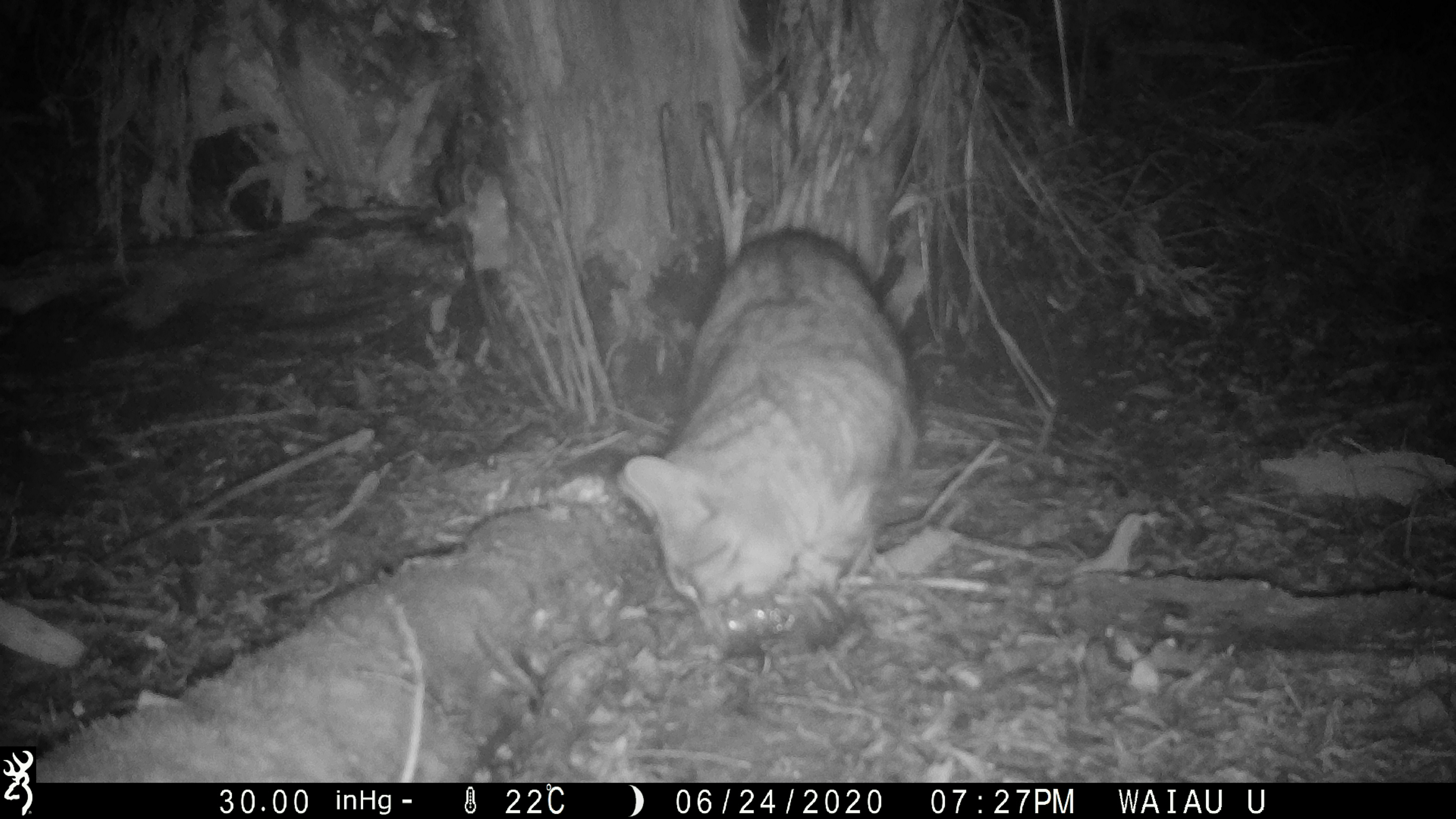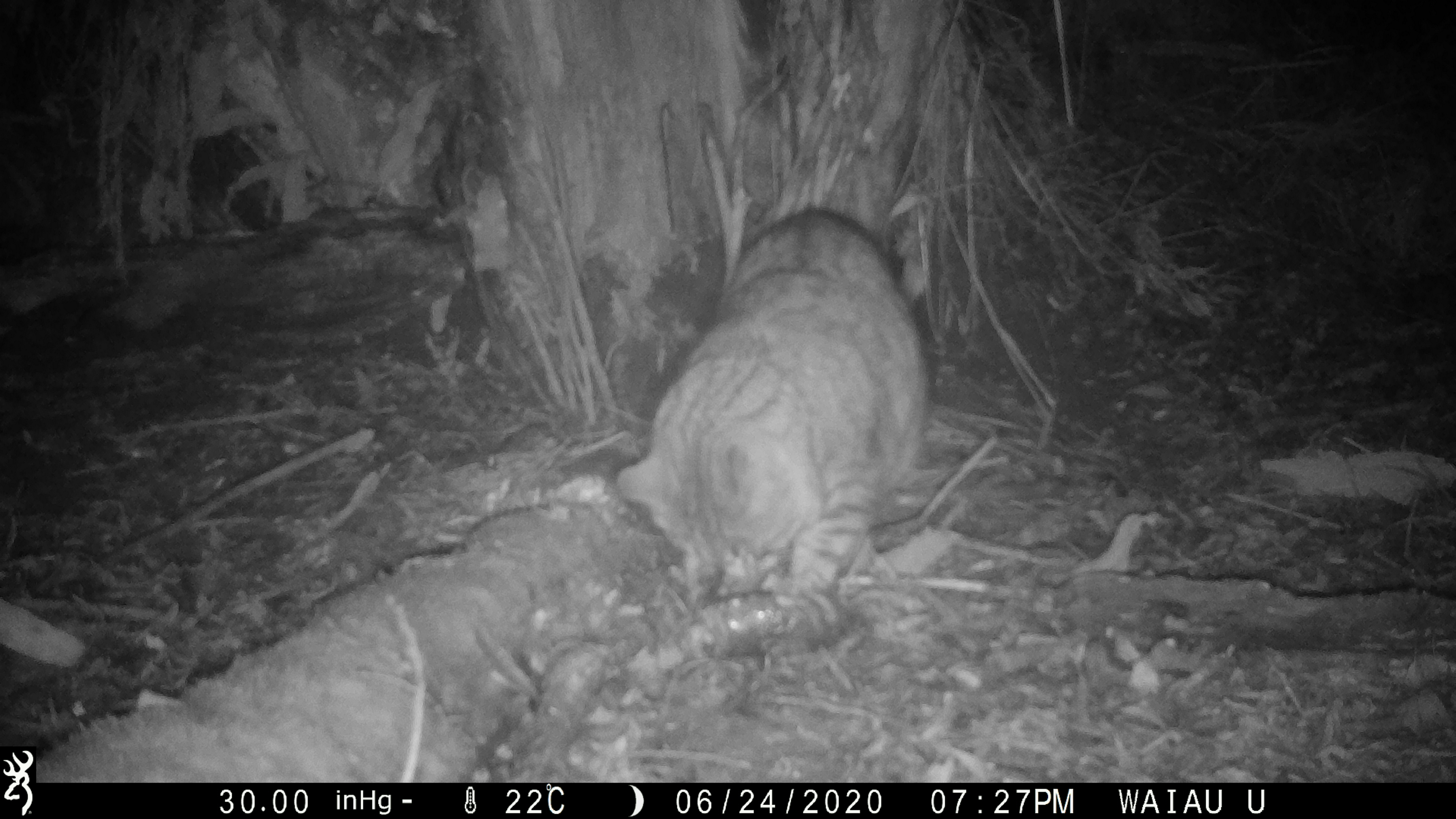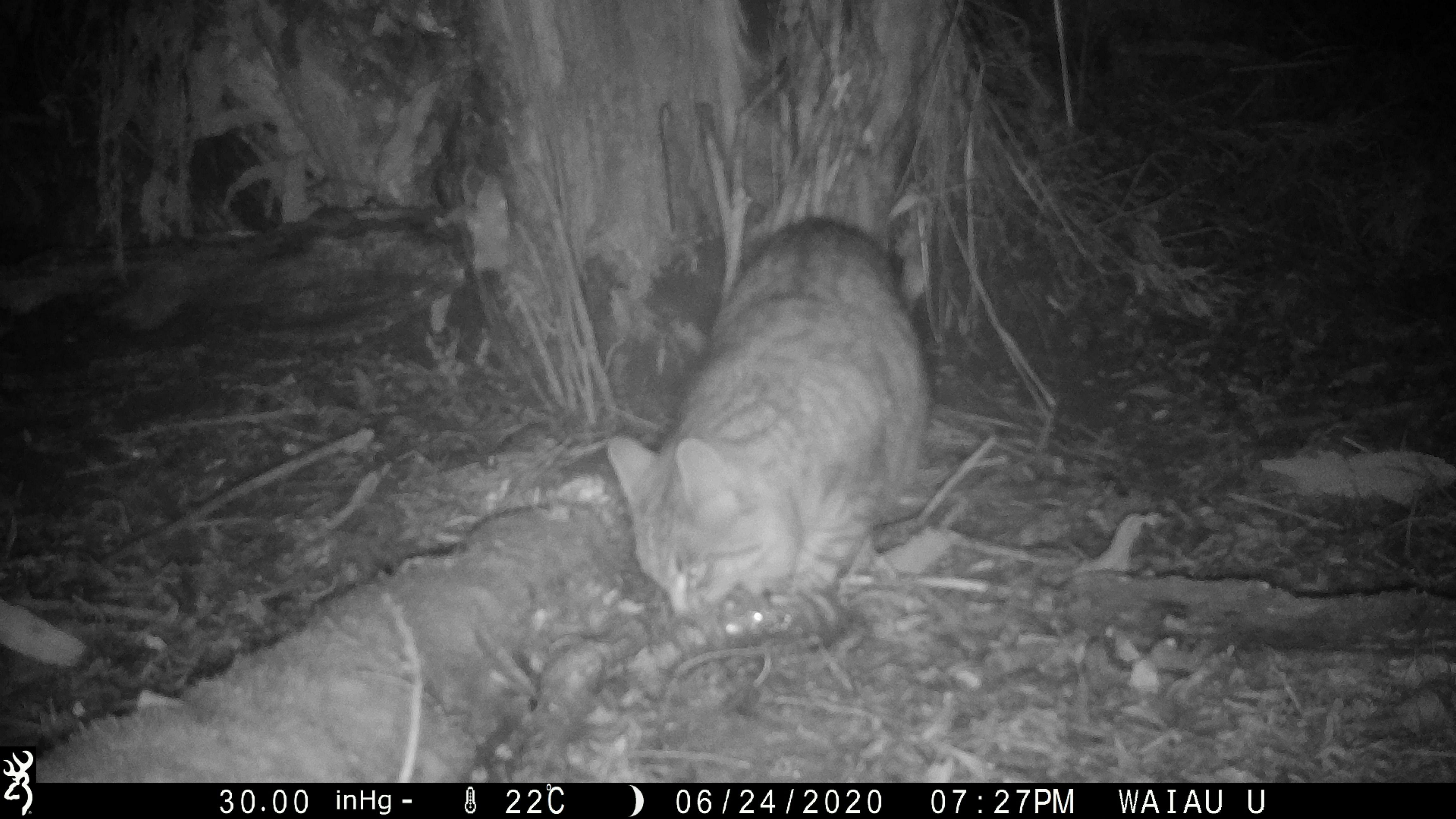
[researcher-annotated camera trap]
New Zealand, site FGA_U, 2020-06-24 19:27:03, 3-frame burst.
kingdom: Animalia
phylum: Chordata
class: Mammalia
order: Carnivora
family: Felidae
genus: Felis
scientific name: Felis catus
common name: domestic cat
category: cat